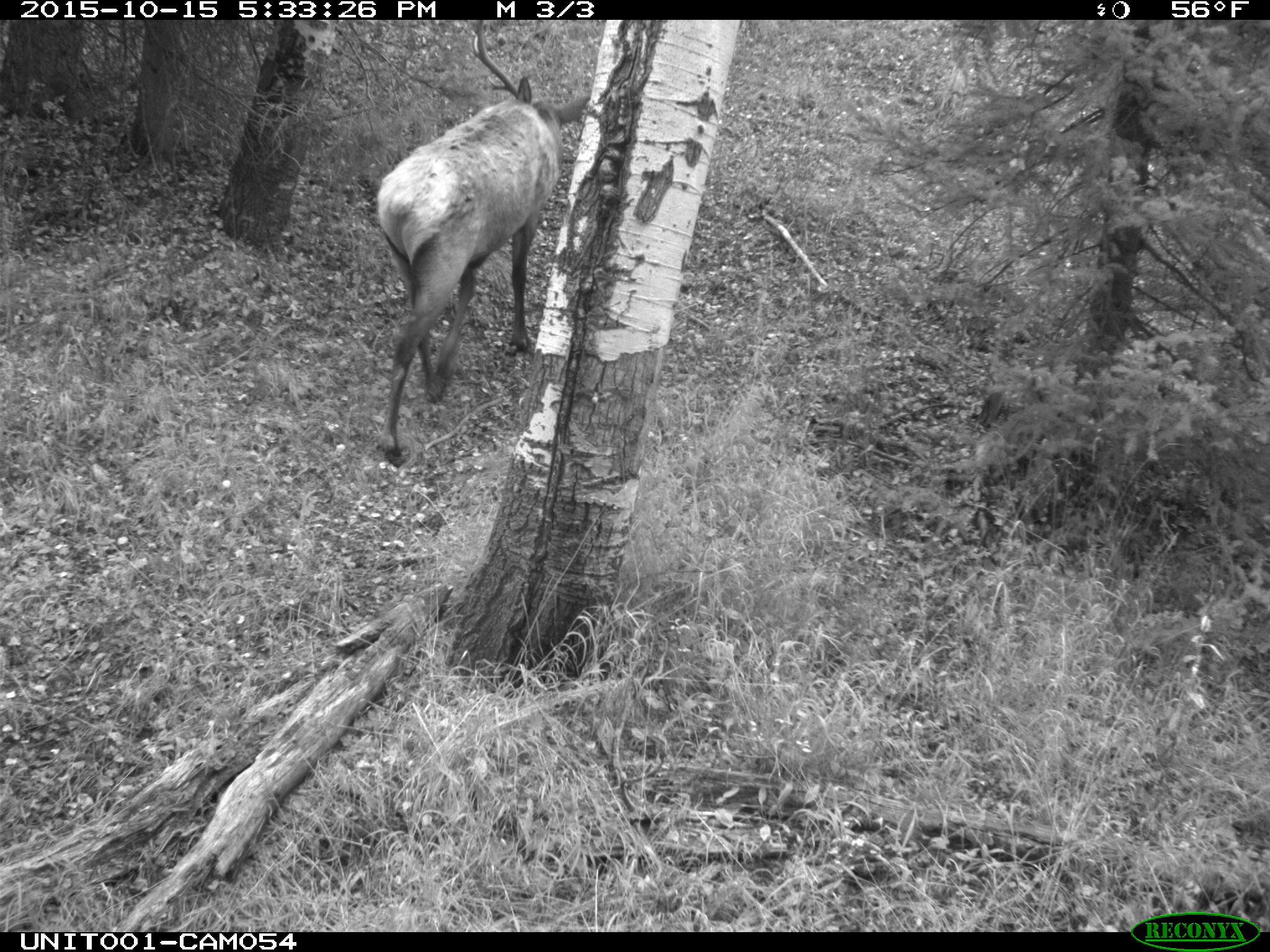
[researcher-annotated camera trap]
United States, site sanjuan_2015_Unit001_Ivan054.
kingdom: Animalia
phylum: Chordata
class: Mammalia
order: Artiodactyla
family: Cervidae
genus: Cervus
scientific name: Cervus elaphus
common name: red deer